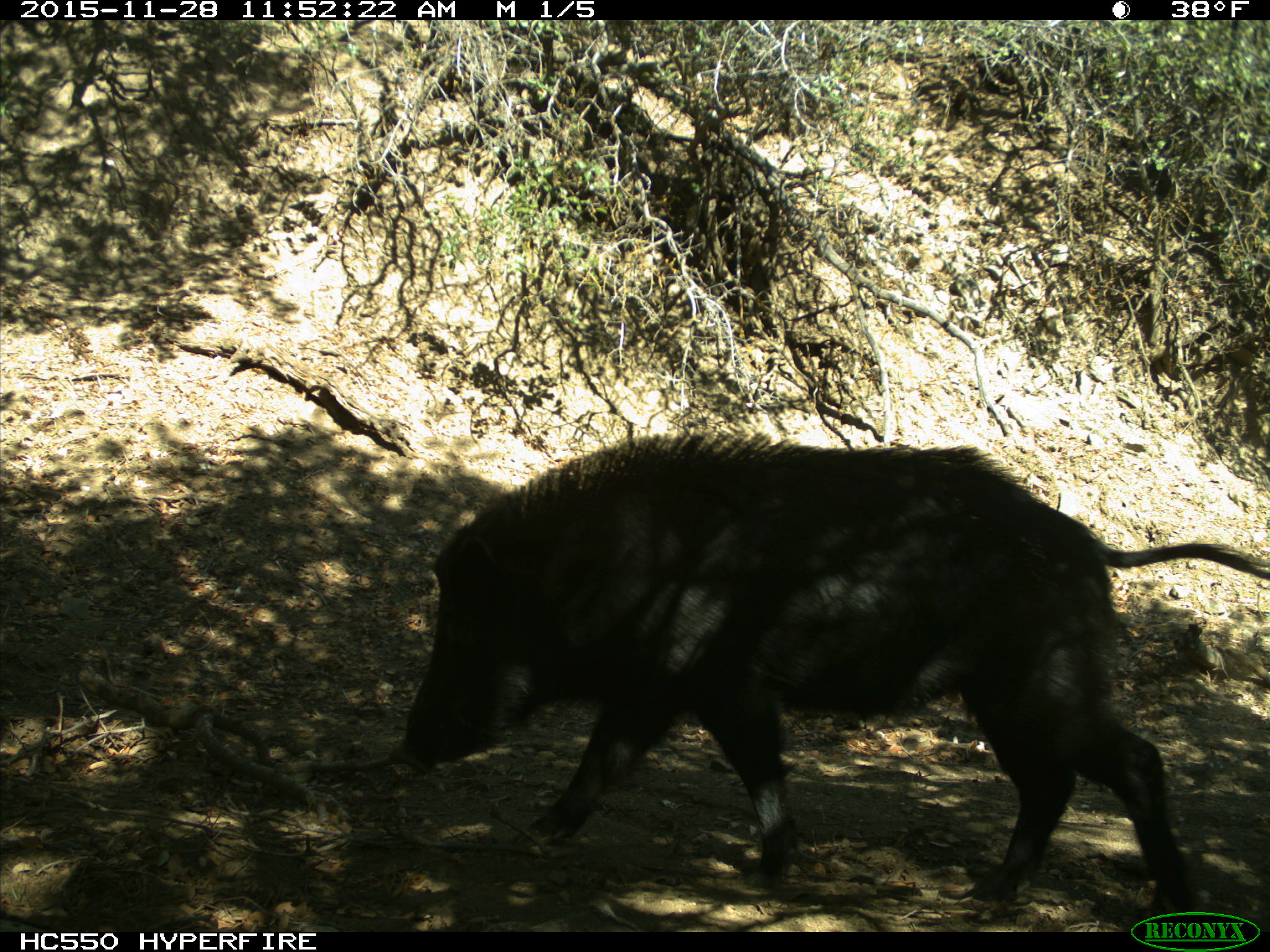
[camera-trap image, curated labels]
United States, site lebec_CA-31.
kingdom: Animalia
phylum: Chordata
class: Mammalia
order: Artiodactyla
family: Suidae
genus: Sus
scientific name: Sus scrofa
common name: wild boar